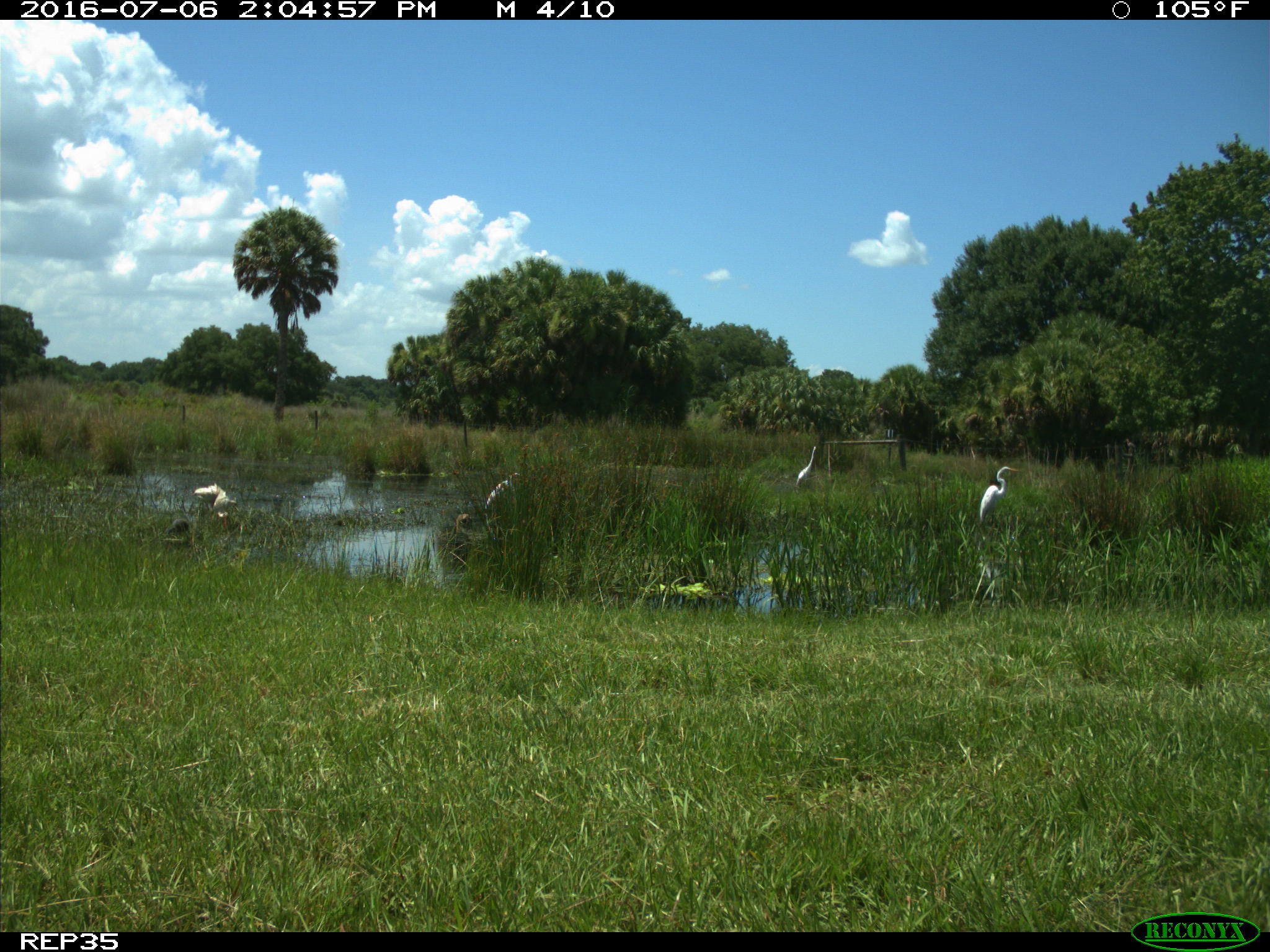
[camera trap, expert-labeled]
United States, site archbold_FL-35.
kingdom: Animalia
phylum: Chordata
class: Aves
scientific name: Aves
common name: birds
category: unidentified bird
Unidentified bird (birds) (Aves).